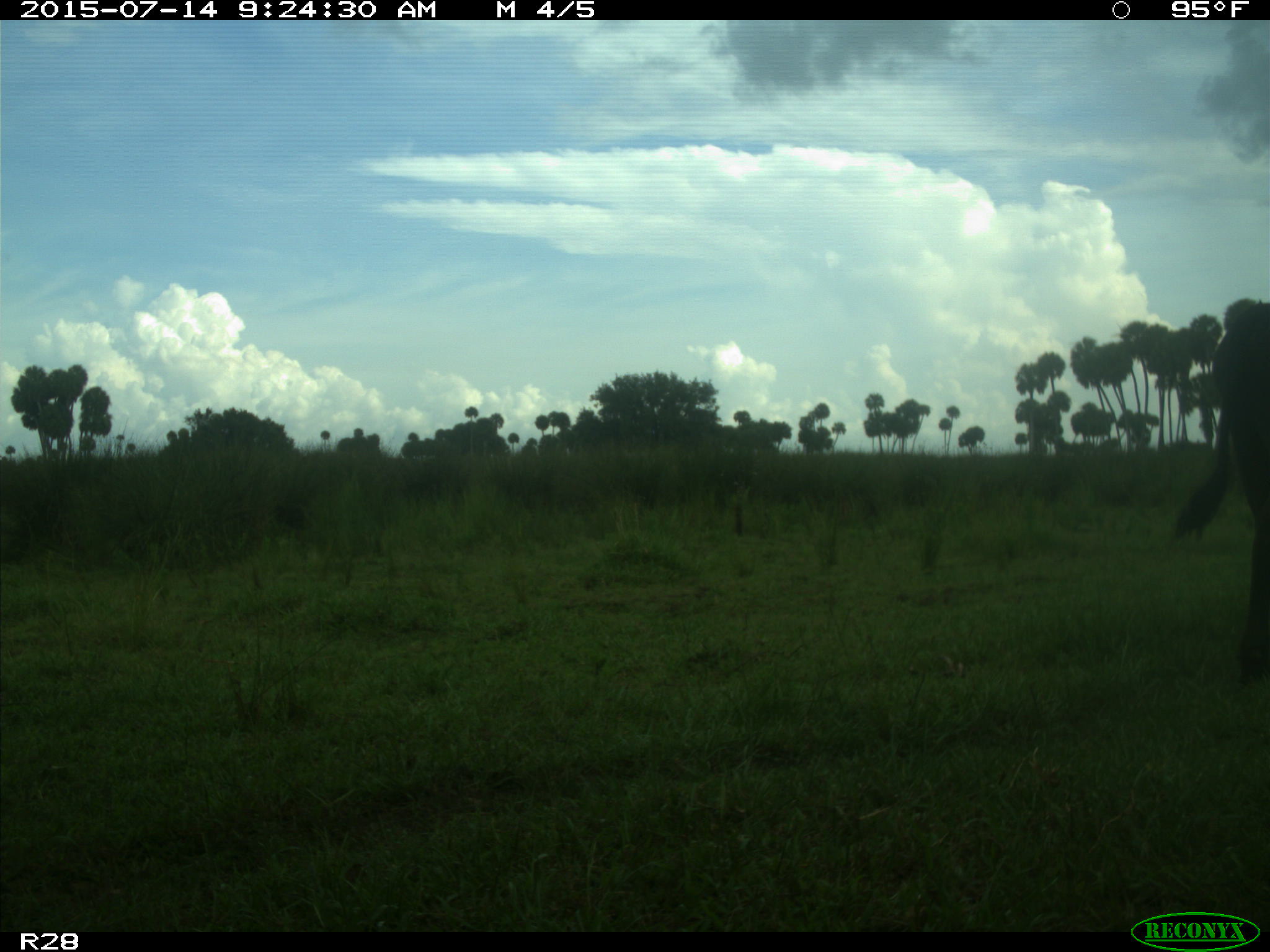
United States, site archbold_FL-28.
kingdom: Animalia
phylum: Chordata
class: Mammalia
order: Artiodactyla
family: Bovidae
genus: Bos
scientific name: Bos taurus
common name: domestic cow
Bos taurus (domestic cow).